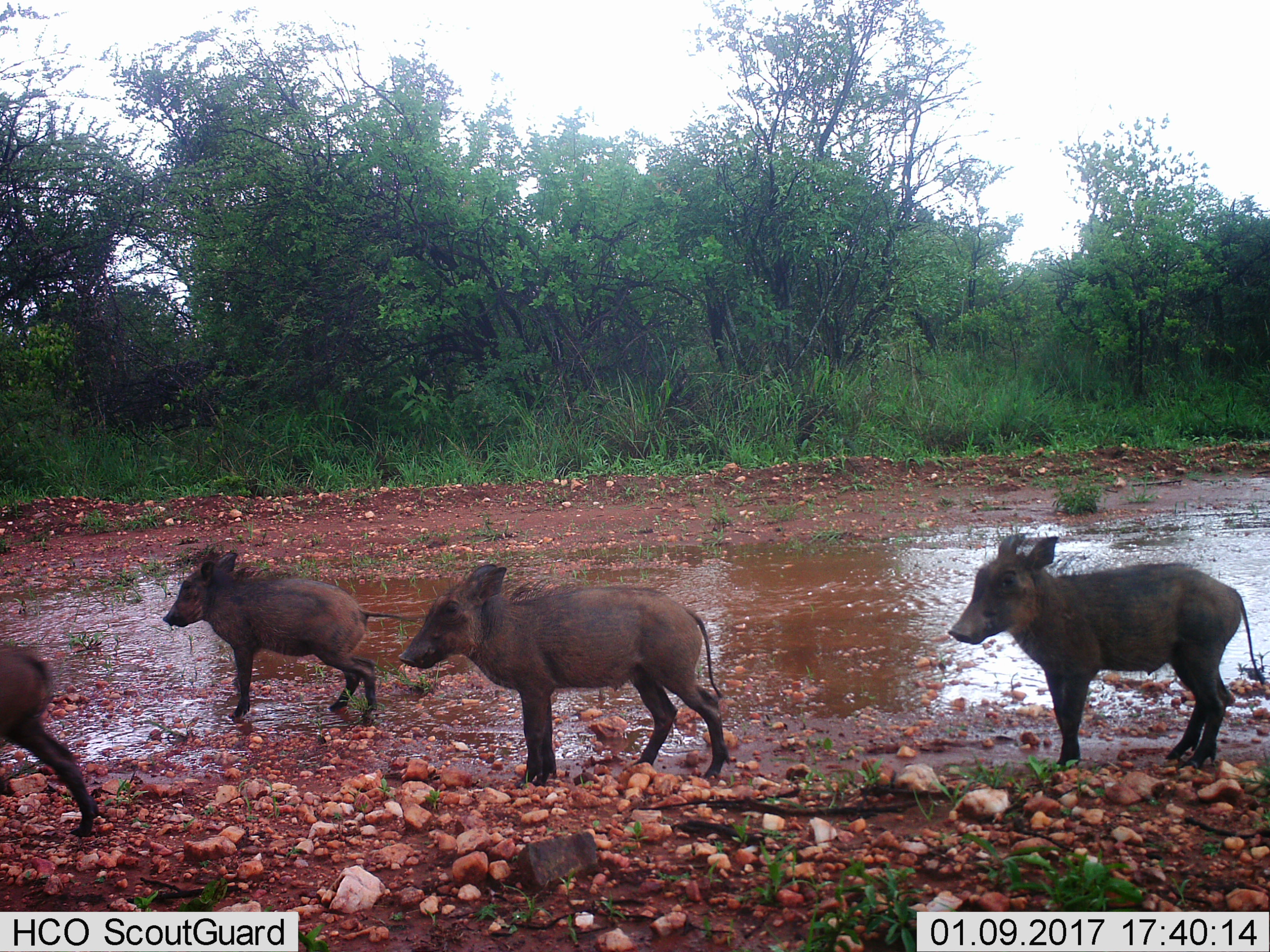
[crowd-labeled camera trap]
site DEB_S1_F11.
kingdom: Animalia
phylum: Chordata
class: Mammalia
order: Artiodactyla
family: Suidae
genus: Phacochoerus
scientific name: Phacochoerus africanus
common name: warthog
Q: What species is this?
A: Warthog (Phacochoerus africanus).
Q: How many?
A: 4.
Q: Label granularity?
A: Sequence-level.